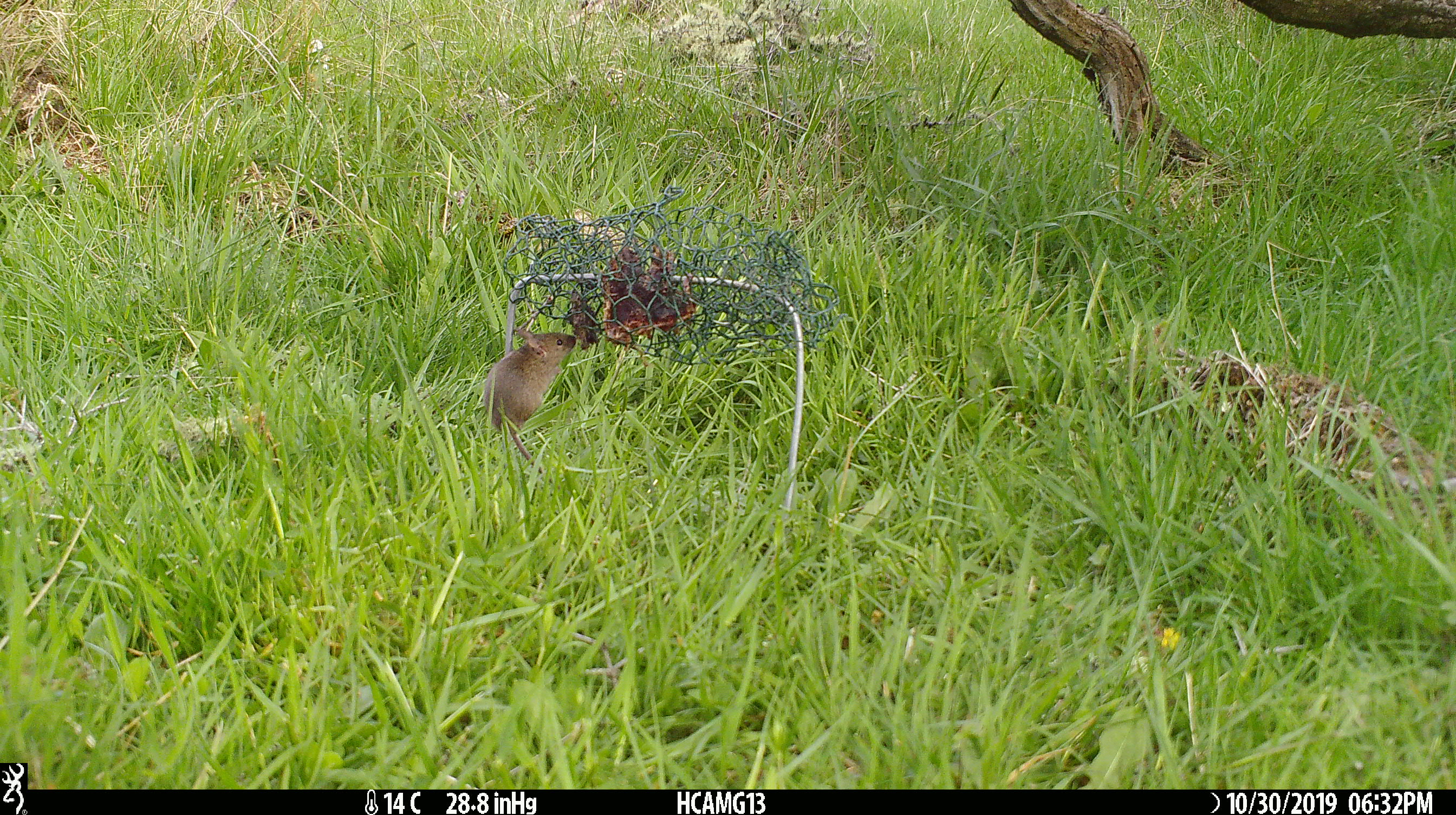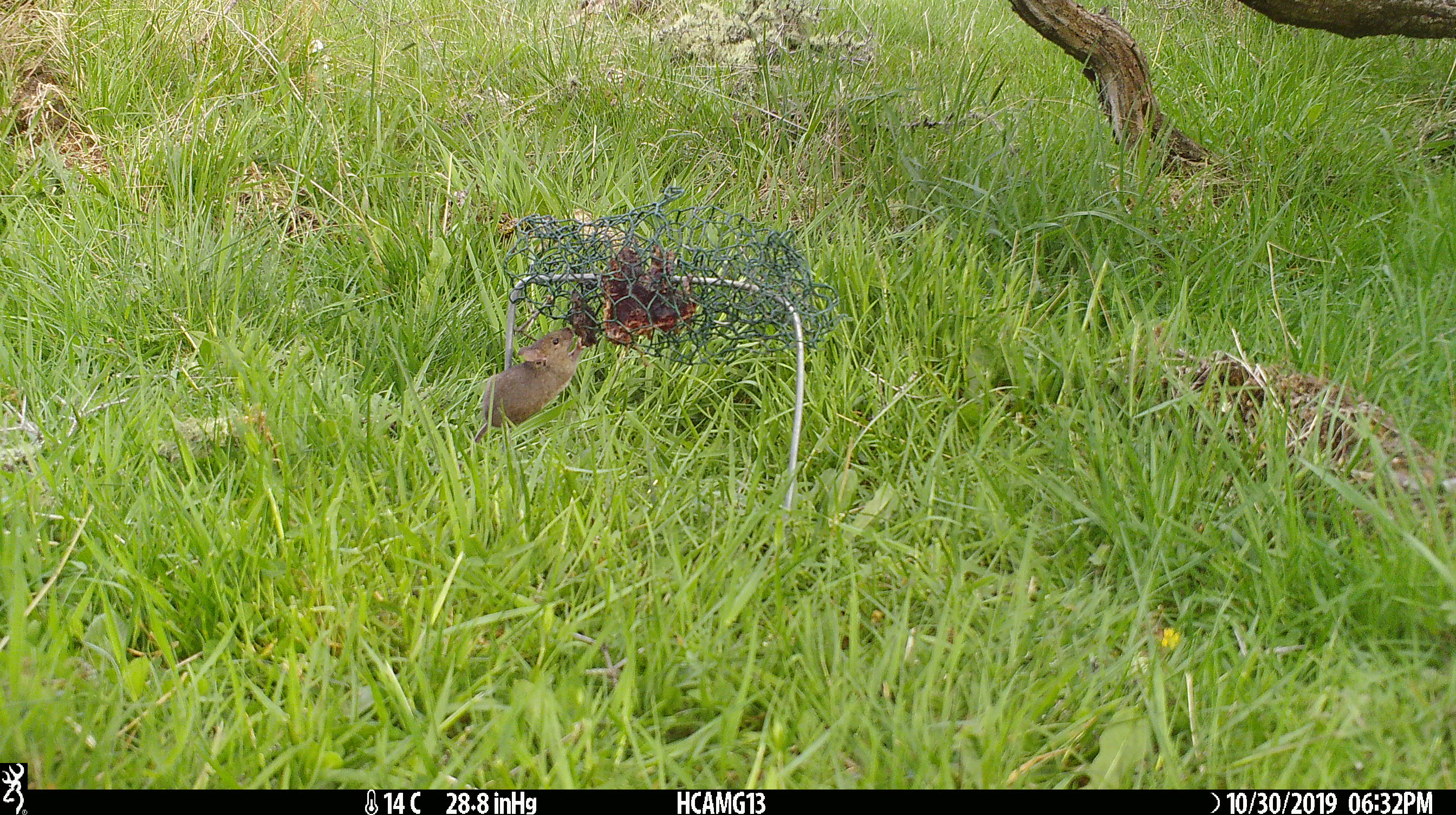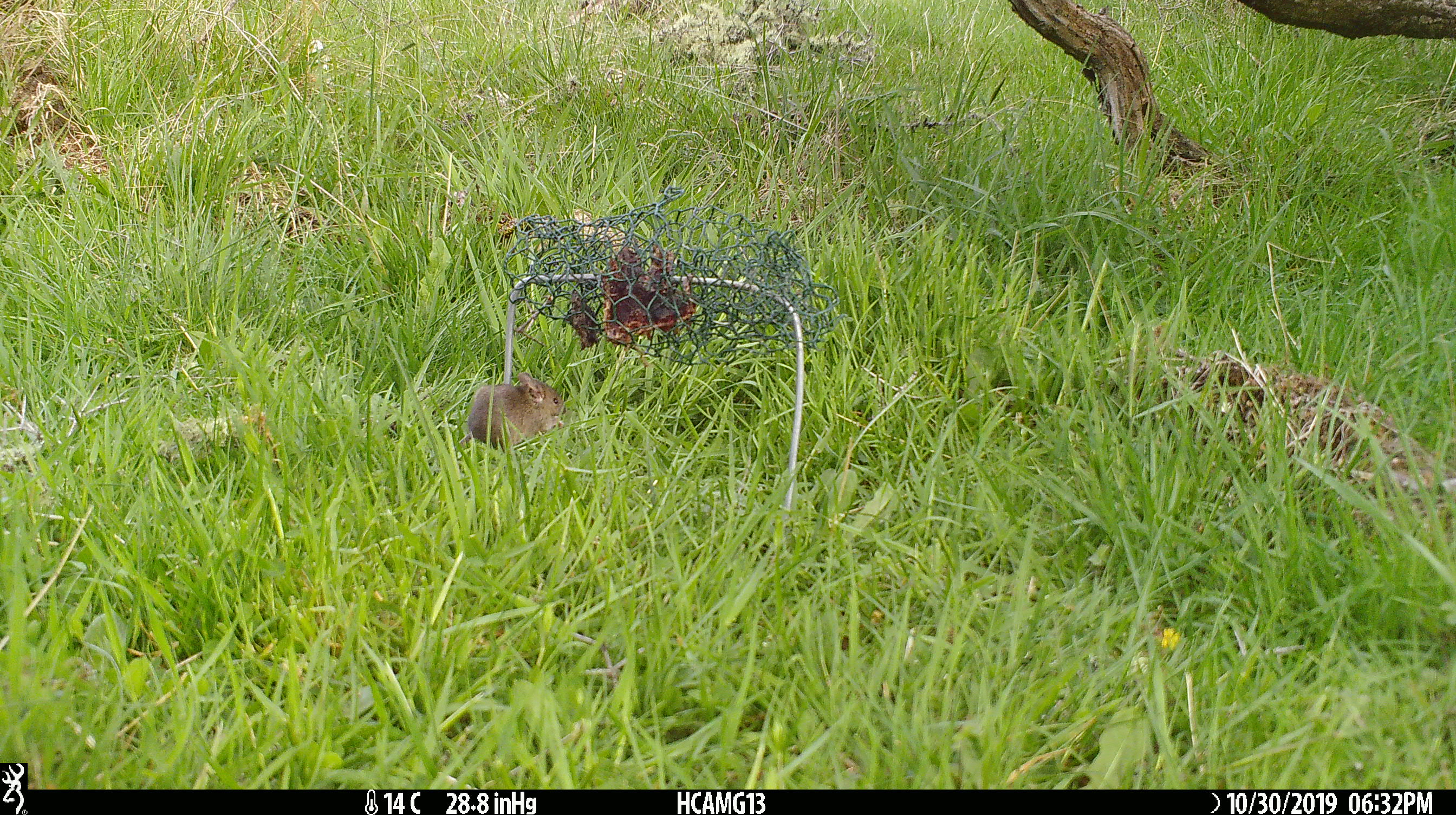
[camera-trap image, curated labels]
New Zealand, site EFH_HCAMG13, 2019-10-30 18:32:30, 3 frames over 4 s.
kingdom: Animalia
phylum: Chordata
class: Mammalia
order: Rodentia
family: Muridae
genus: Mus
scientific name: Mus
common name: mouse